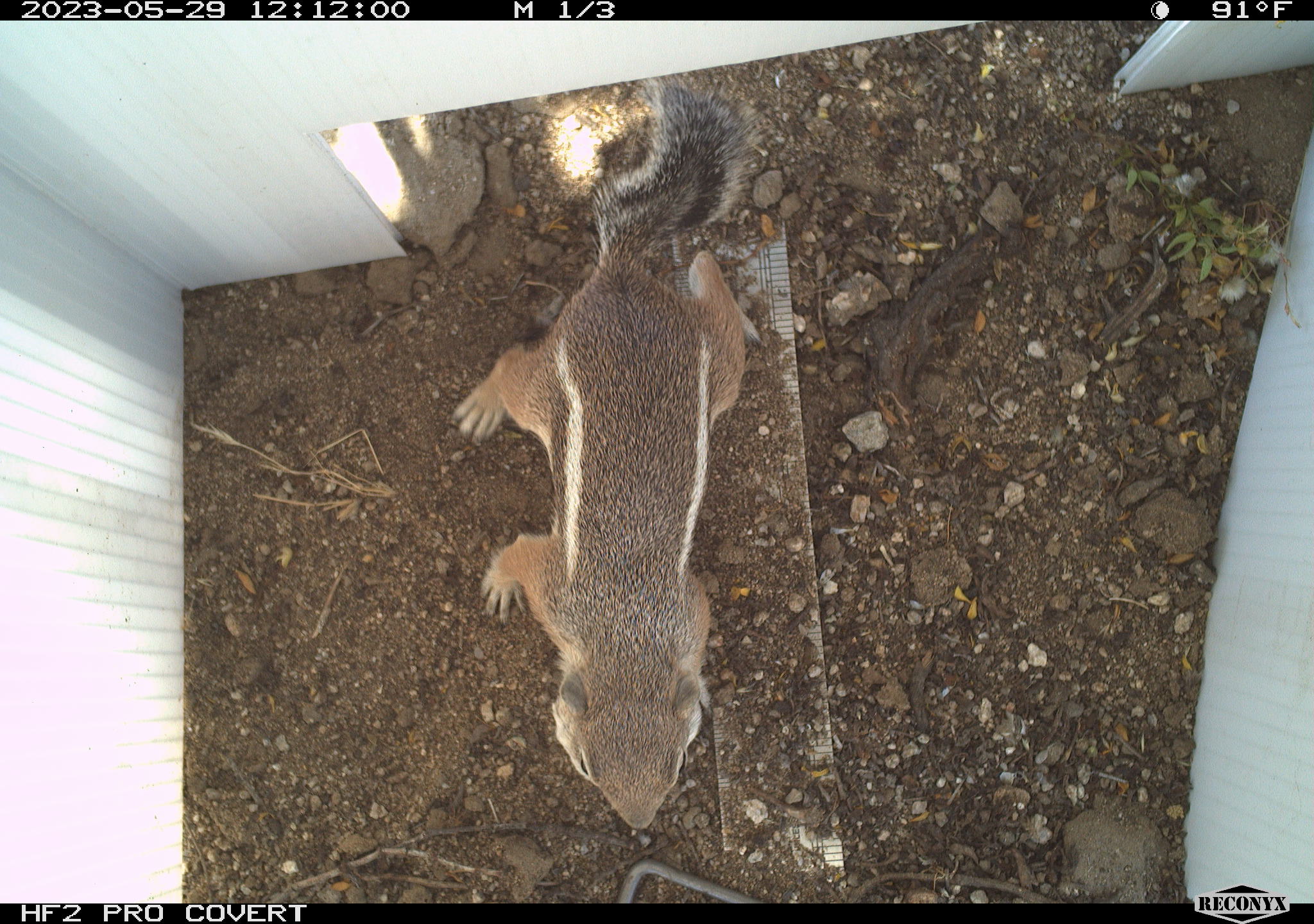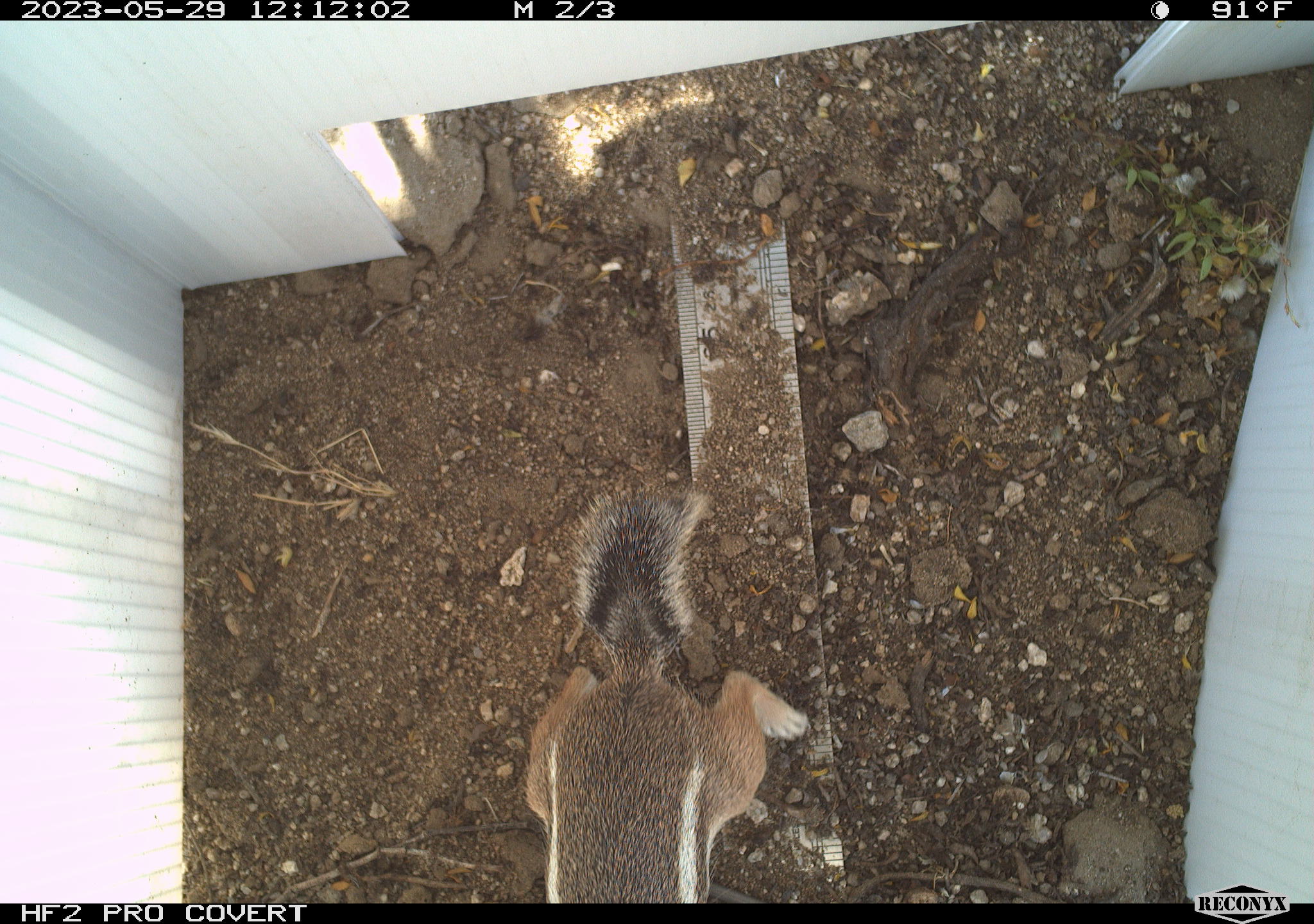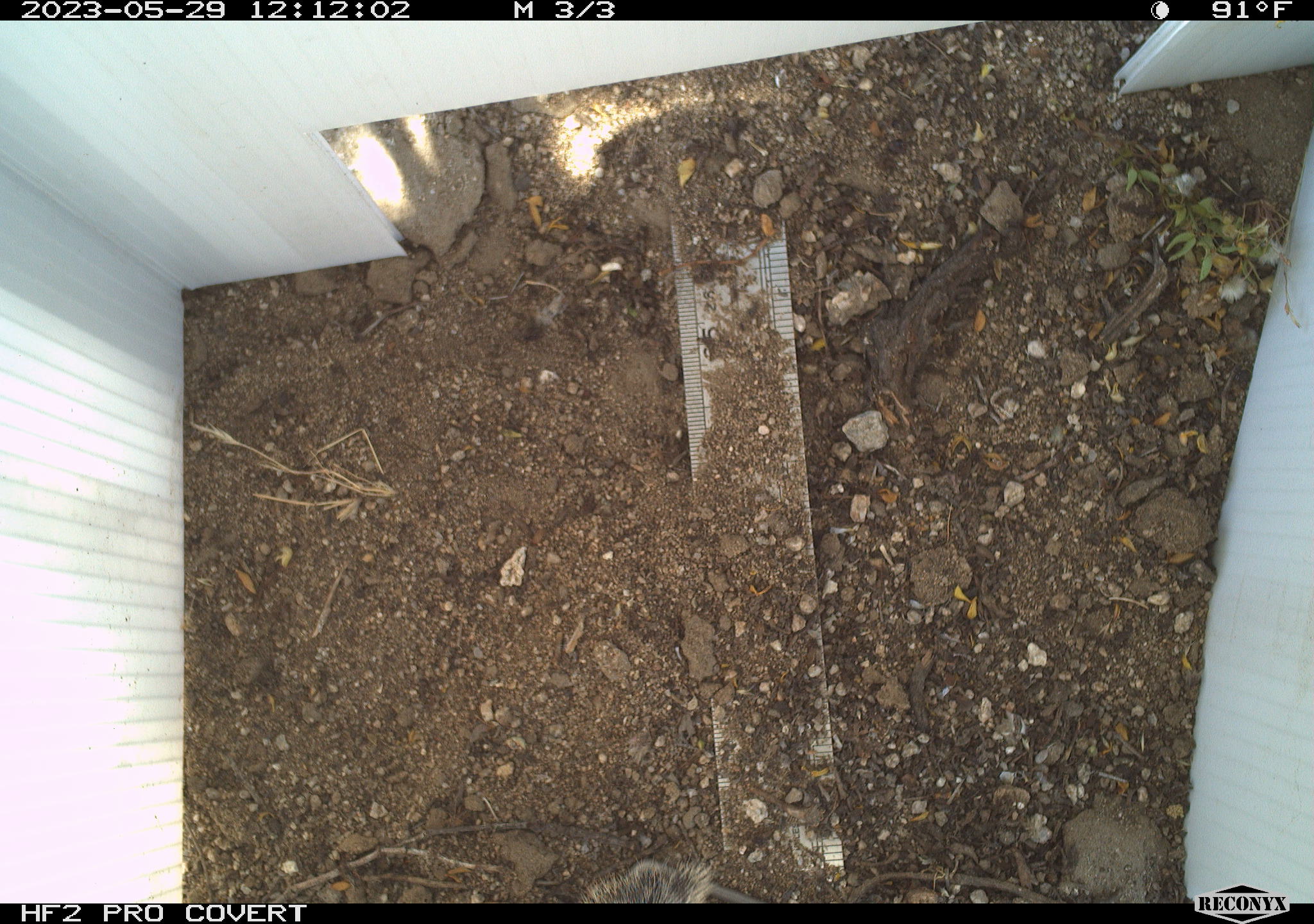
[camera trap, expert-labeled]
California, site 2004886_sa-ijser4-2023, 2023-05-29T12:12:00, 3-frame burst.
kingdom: Animalia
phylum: Chordata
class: Mammalia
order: Rodentia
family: Sciuridae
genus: Ammospermophilus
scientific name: Ammospermophilus leucurus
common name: white-tailed antelope squirrel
White-tailed antelope squirrel (Ammospermophilus leucurus).